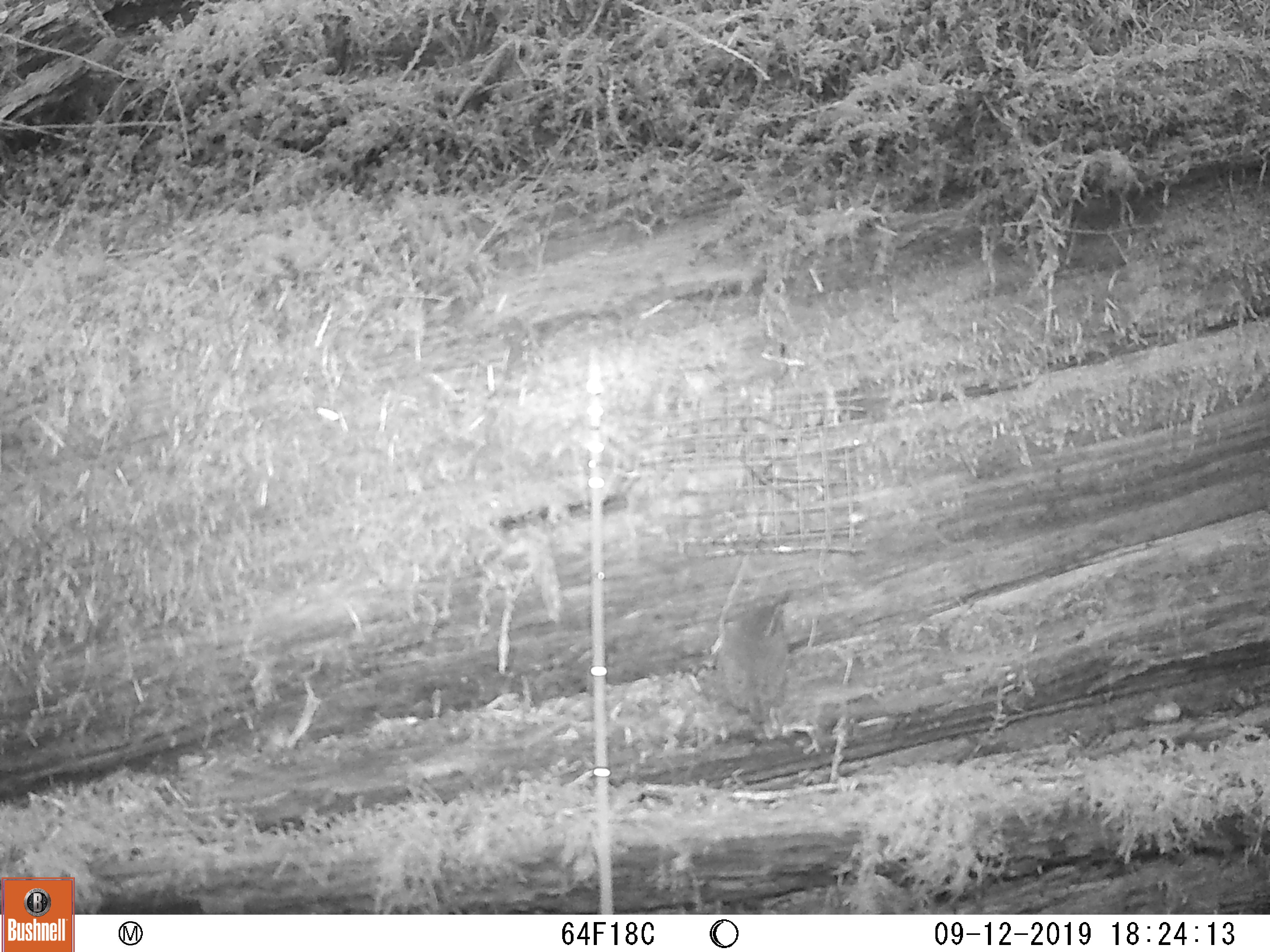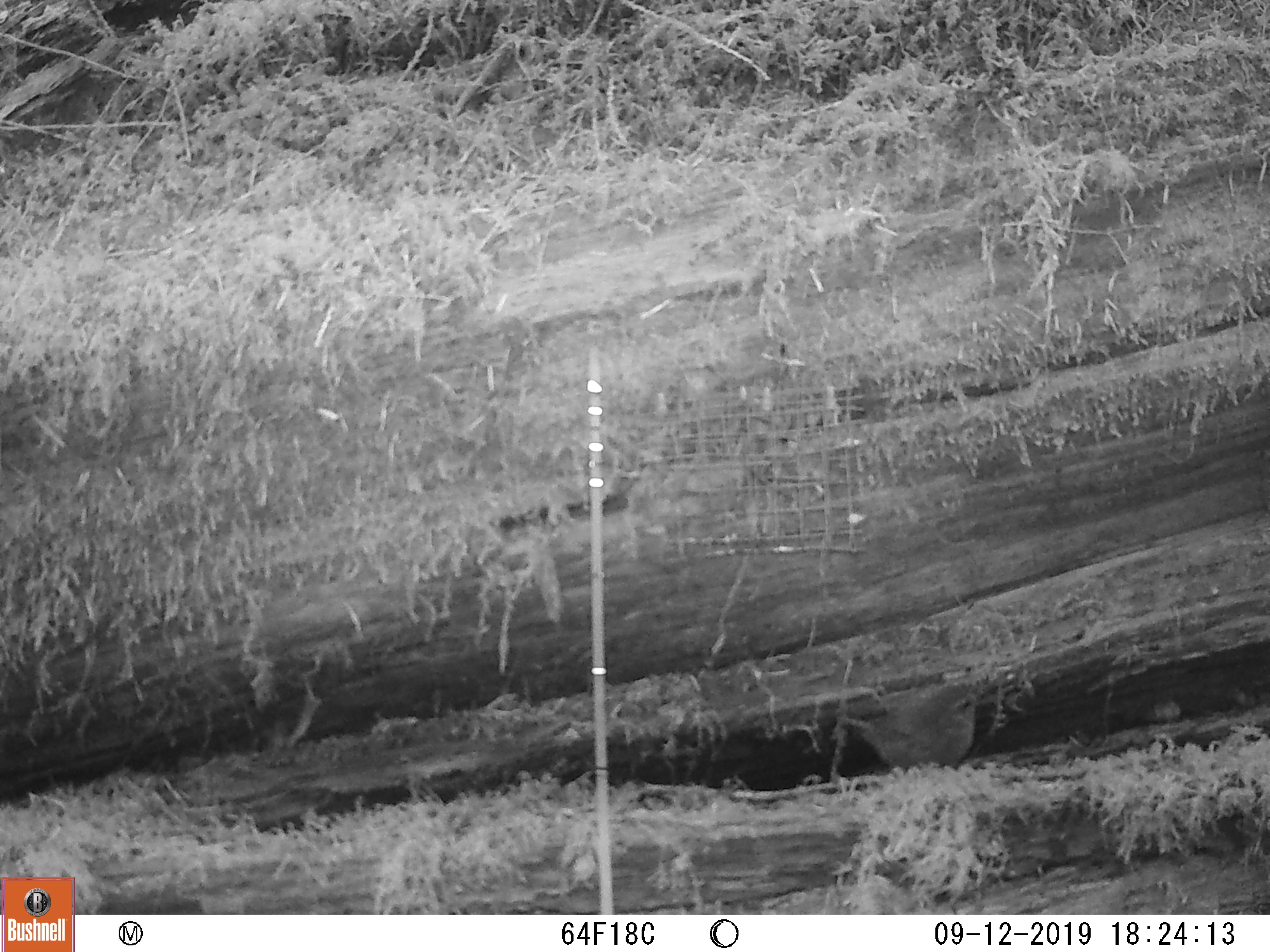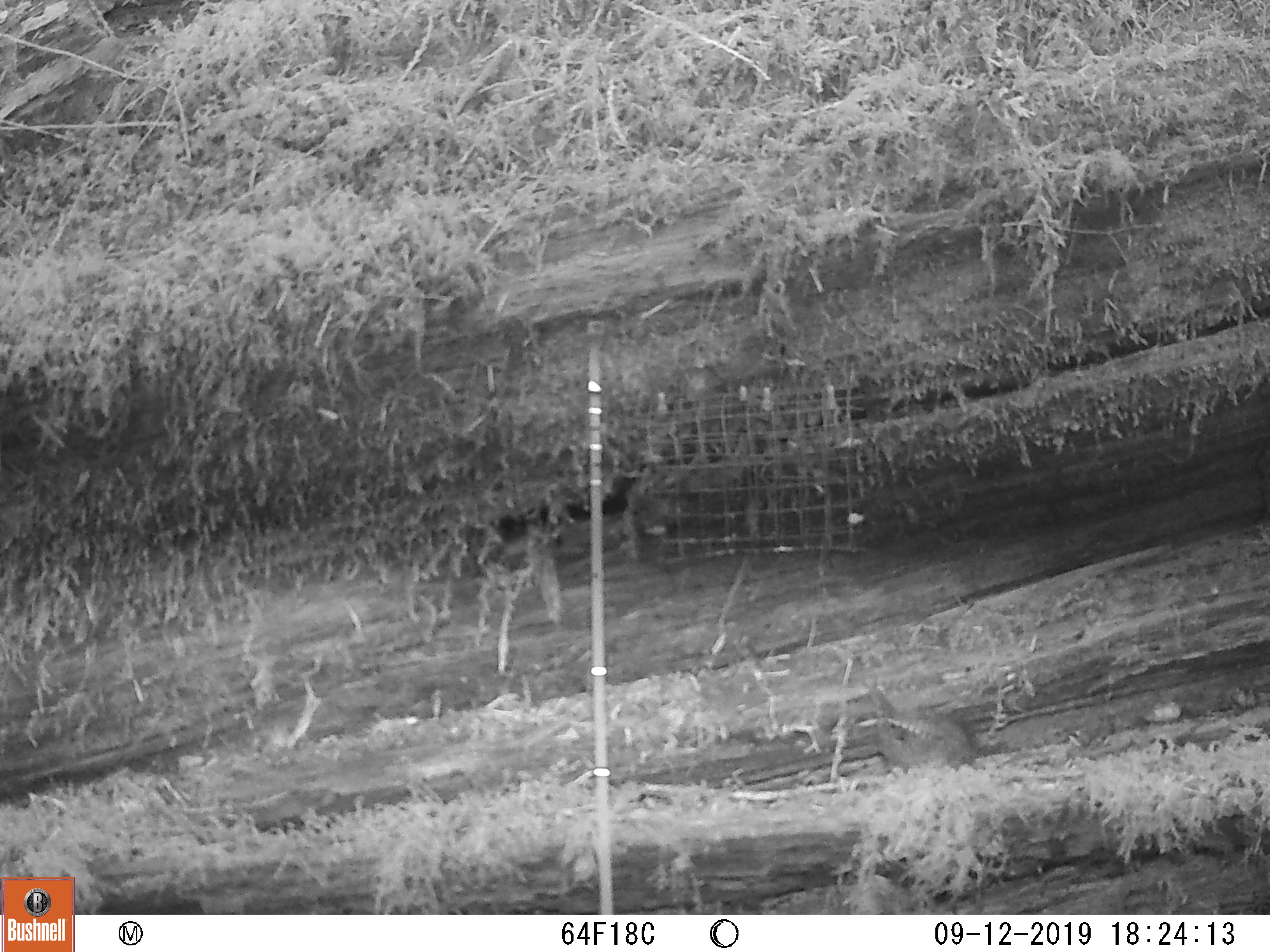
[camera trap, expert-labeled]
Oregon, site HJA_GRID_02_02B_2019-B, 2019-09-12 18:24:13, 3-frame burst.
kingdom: Animalia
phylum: Chordata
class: Aves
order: Passeriformes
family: Troglodytidae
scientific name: Troglodytidae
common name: wrens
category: troglodytidae family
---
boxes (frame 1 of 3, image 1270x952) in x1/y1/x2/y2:
troglodytidae family: 676/589/805/737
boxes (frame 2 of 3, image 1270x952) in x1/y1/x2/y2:
troglodytidae family: 822/674/1005/794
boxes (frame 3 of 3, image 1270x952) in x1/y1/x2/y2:
troglodytidae family: 856/661/989/792